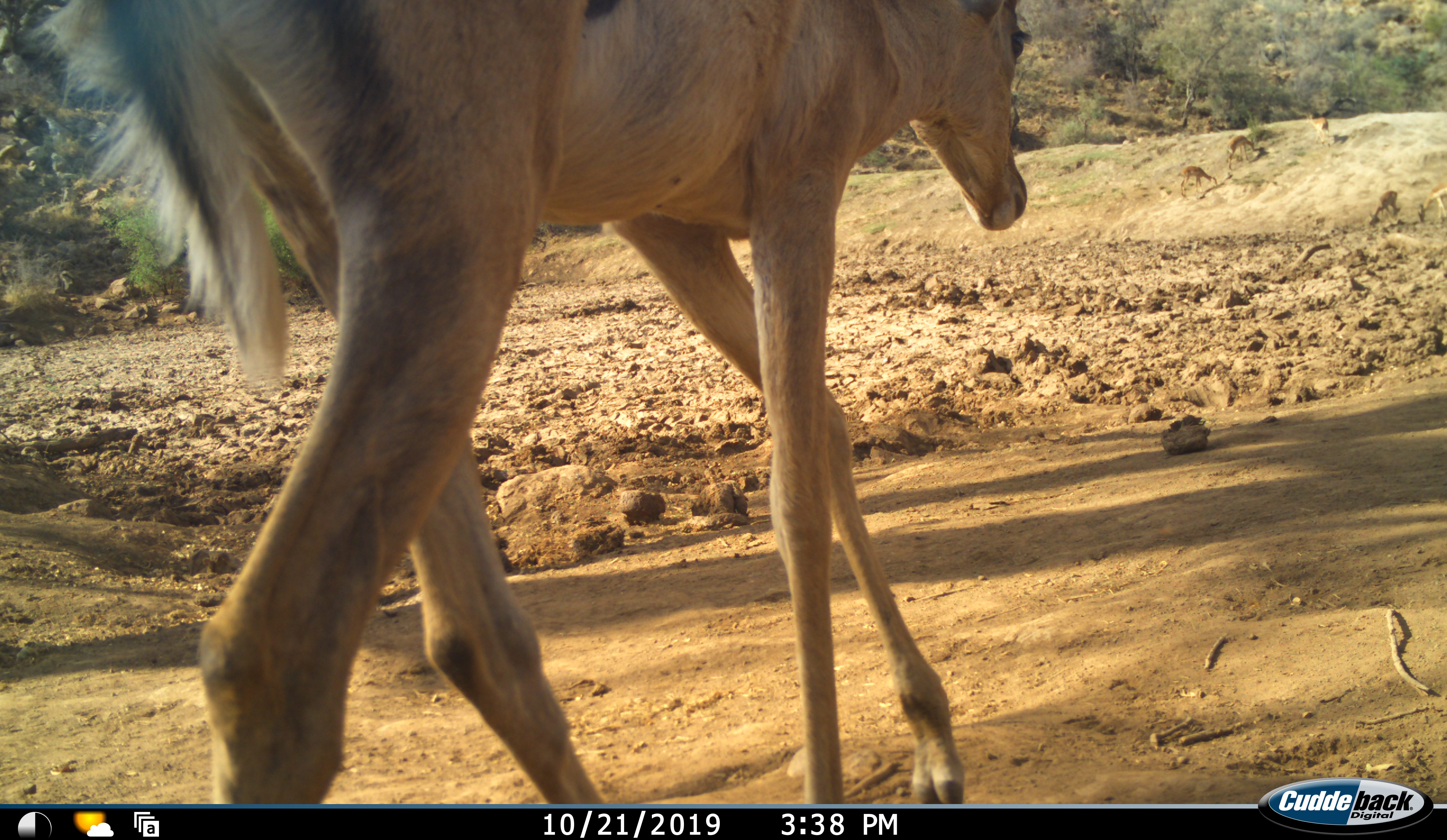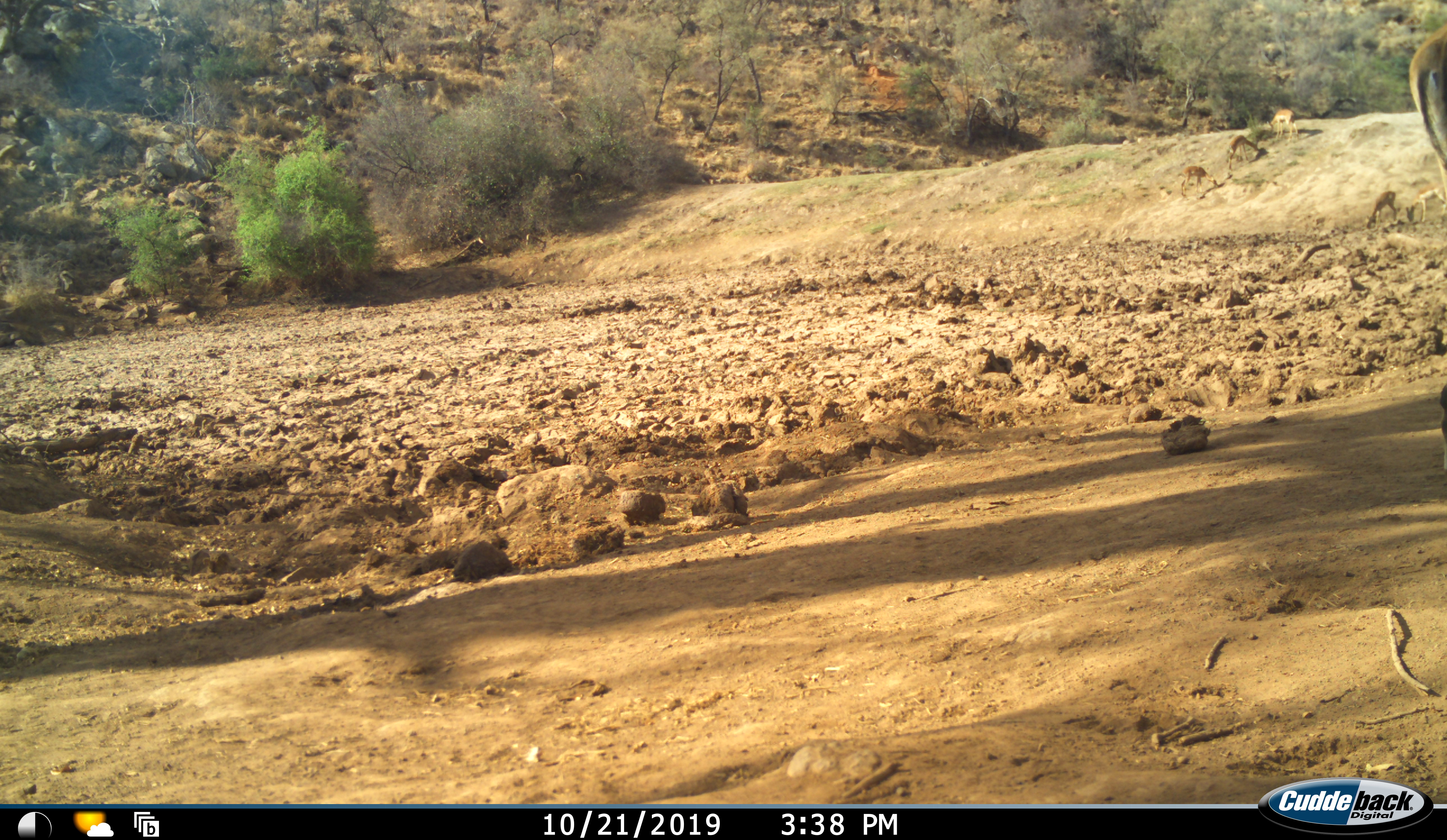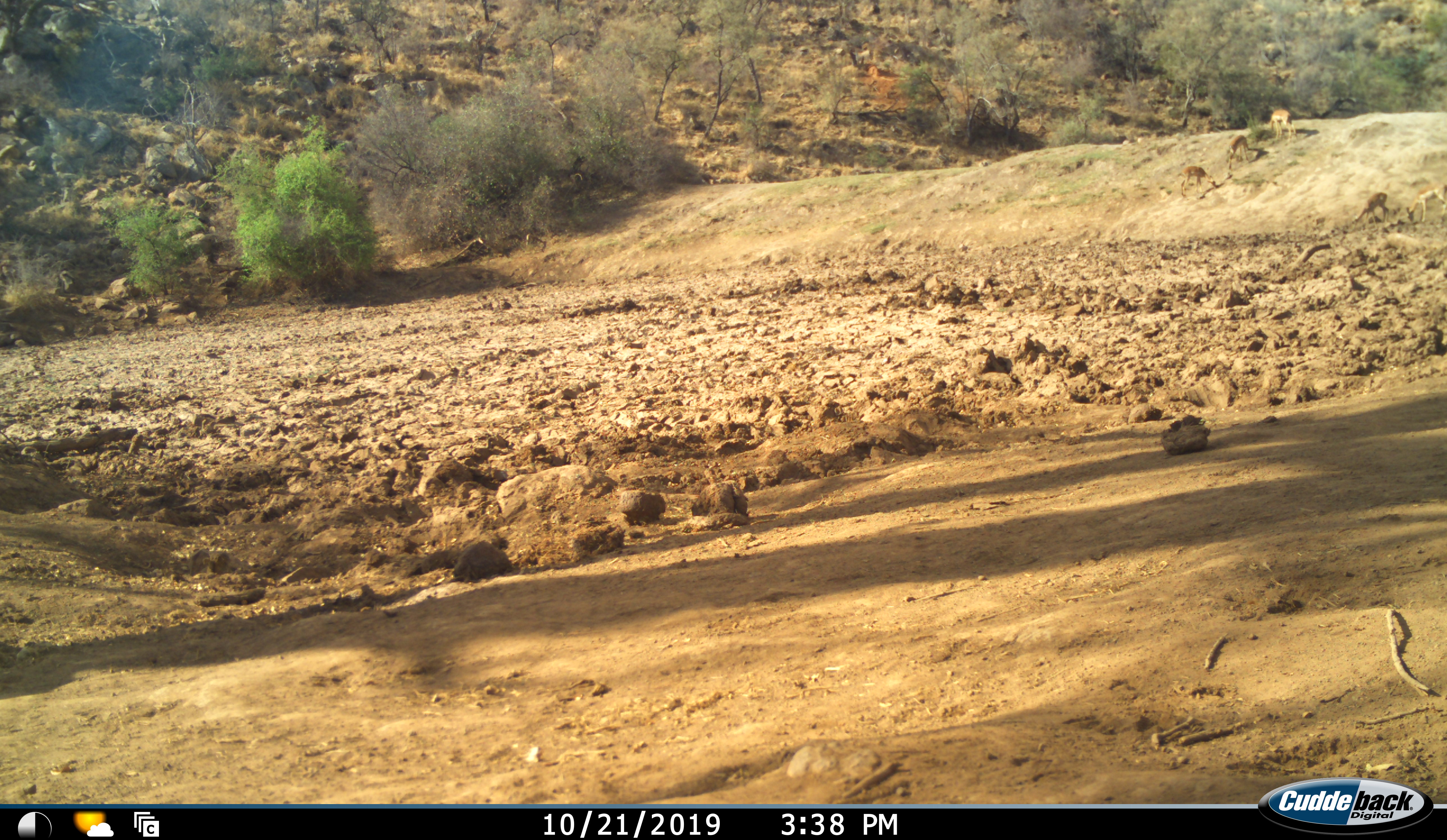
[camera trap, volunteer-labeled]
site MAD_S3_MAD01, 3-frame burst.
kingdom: Animalia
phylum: Chordata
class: Mammalia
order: Artiodactyla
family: Bovidae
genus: Aepyceros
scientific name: Aepyceros melampus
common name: impala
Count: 6.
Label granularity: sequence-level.